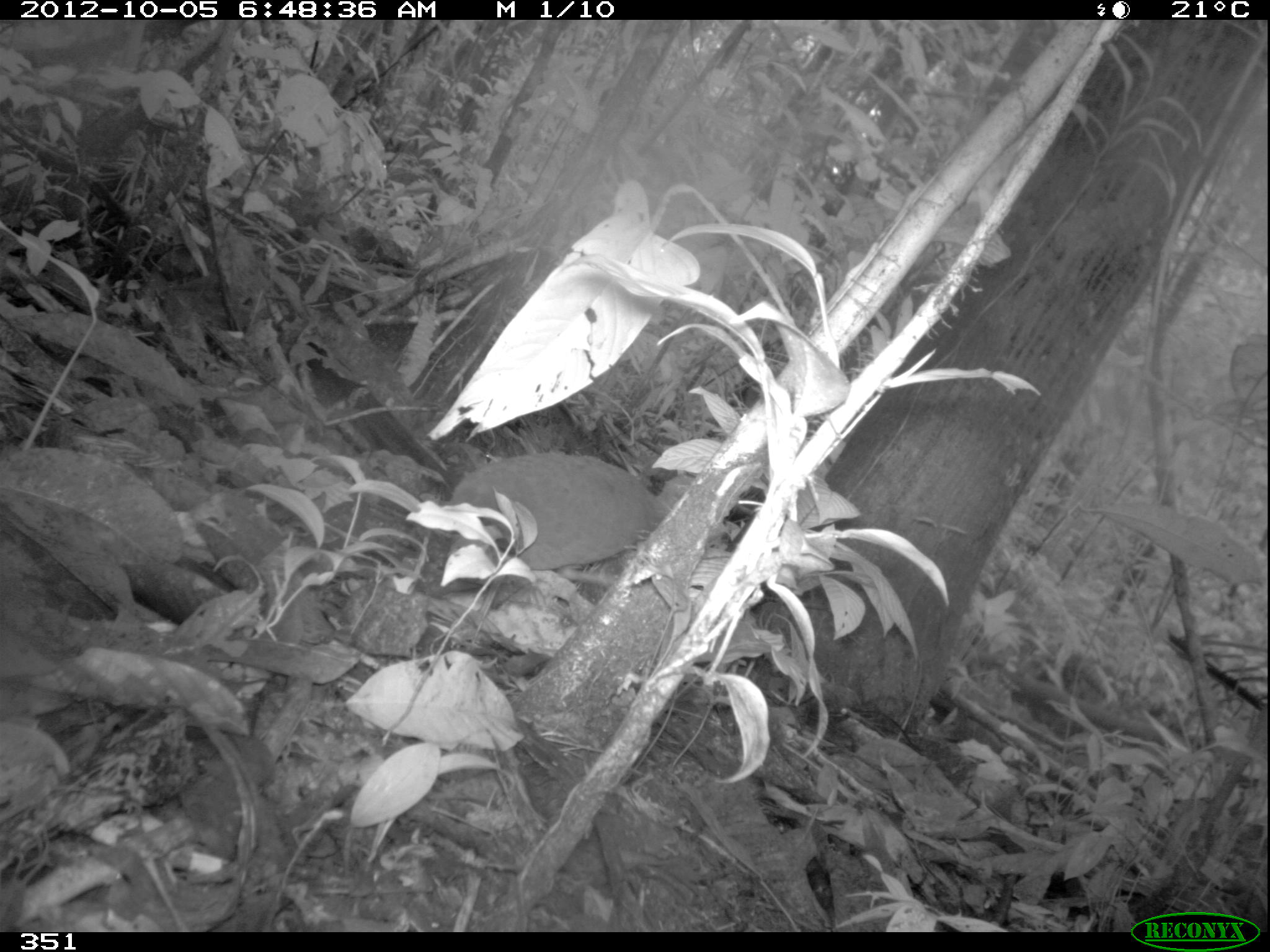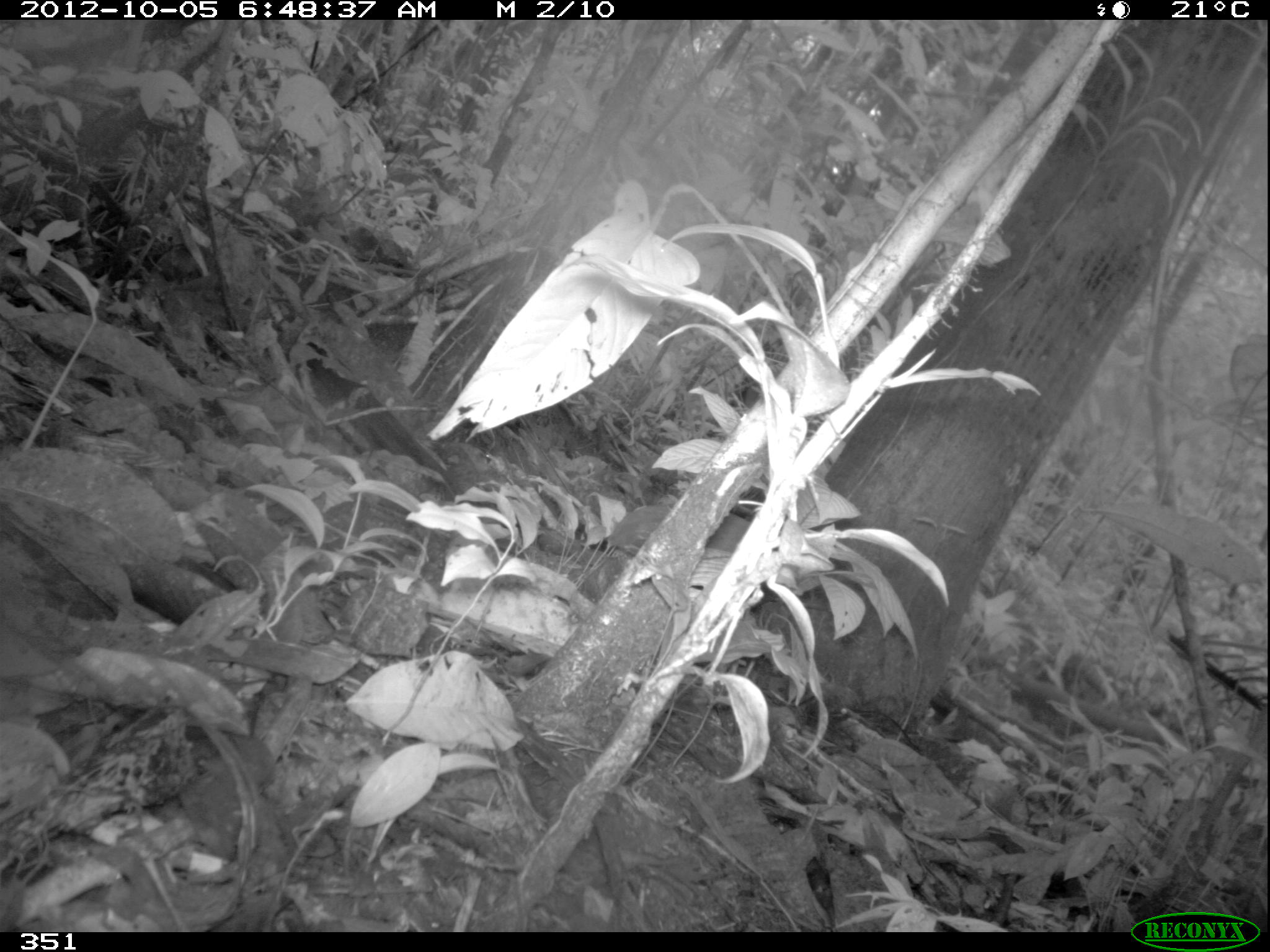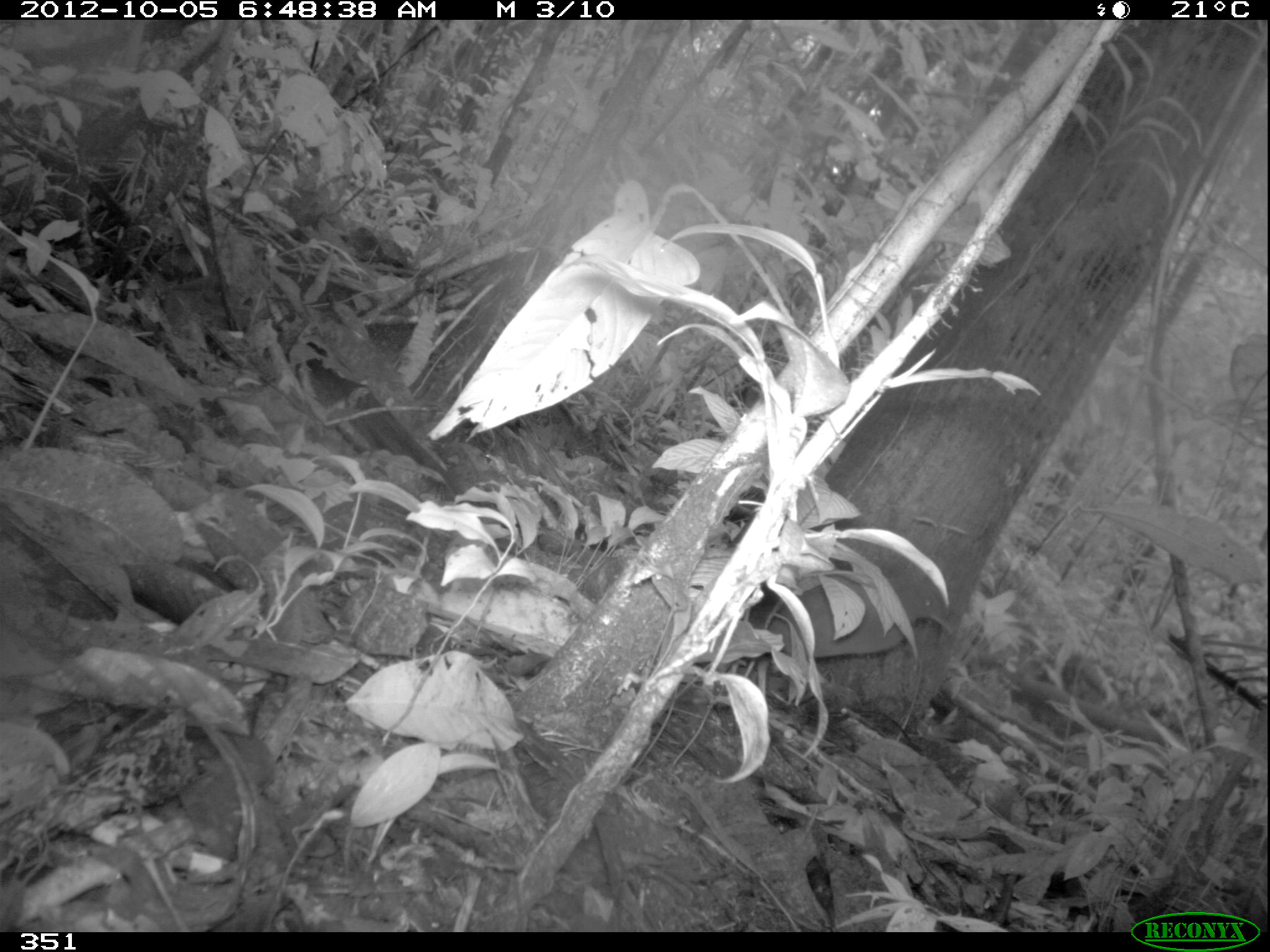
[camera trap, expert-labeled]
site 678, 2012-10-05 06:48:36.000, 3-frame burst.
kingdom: Animalia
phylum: Chordata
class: Aves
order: Galliformes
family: Phasianidae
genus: Alectoris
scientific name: Alectoris rufa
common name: red-legged partridge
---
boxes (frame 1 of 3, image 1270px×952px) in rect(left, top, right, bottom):
alectoris rufa: rect(448, 450, 671, 572)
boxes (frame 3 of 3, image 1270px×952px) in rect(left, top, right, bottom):
alectoris rufa: rect(747, 569, 952, 696)